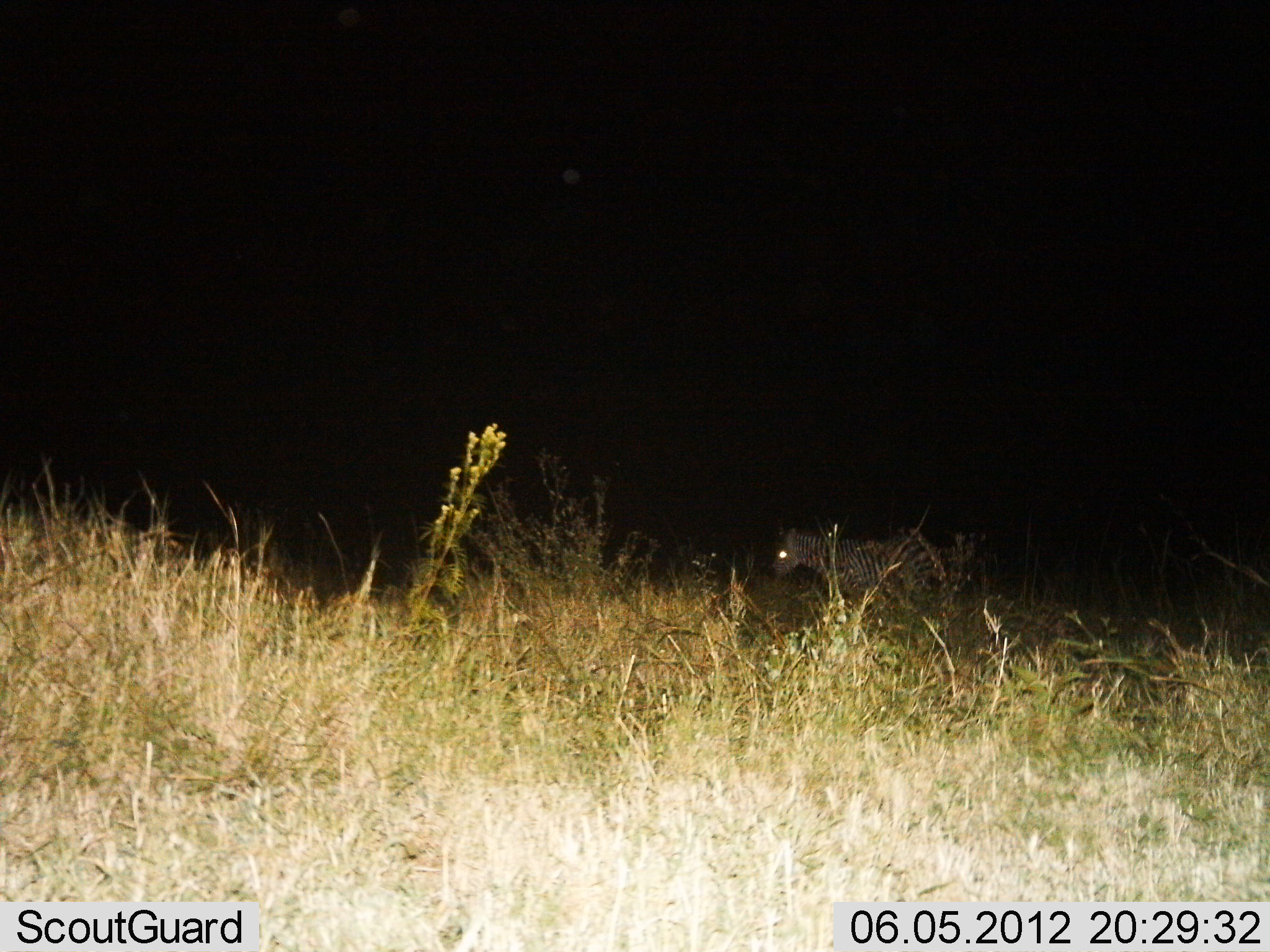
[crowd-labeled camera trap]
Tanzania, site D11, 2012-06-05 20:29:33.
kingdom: Animalia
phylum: Chordata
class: Mammalia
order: Perissodactyla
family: Equidae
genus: Equus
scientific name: Equus quagga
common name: plains zebra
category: zebra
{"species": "zebra (plains zebra) (Equus quagga)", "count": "1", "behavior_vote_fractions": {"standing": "70%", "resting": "0%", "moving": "30%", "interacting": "0%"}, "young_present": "0%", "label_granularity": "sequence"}